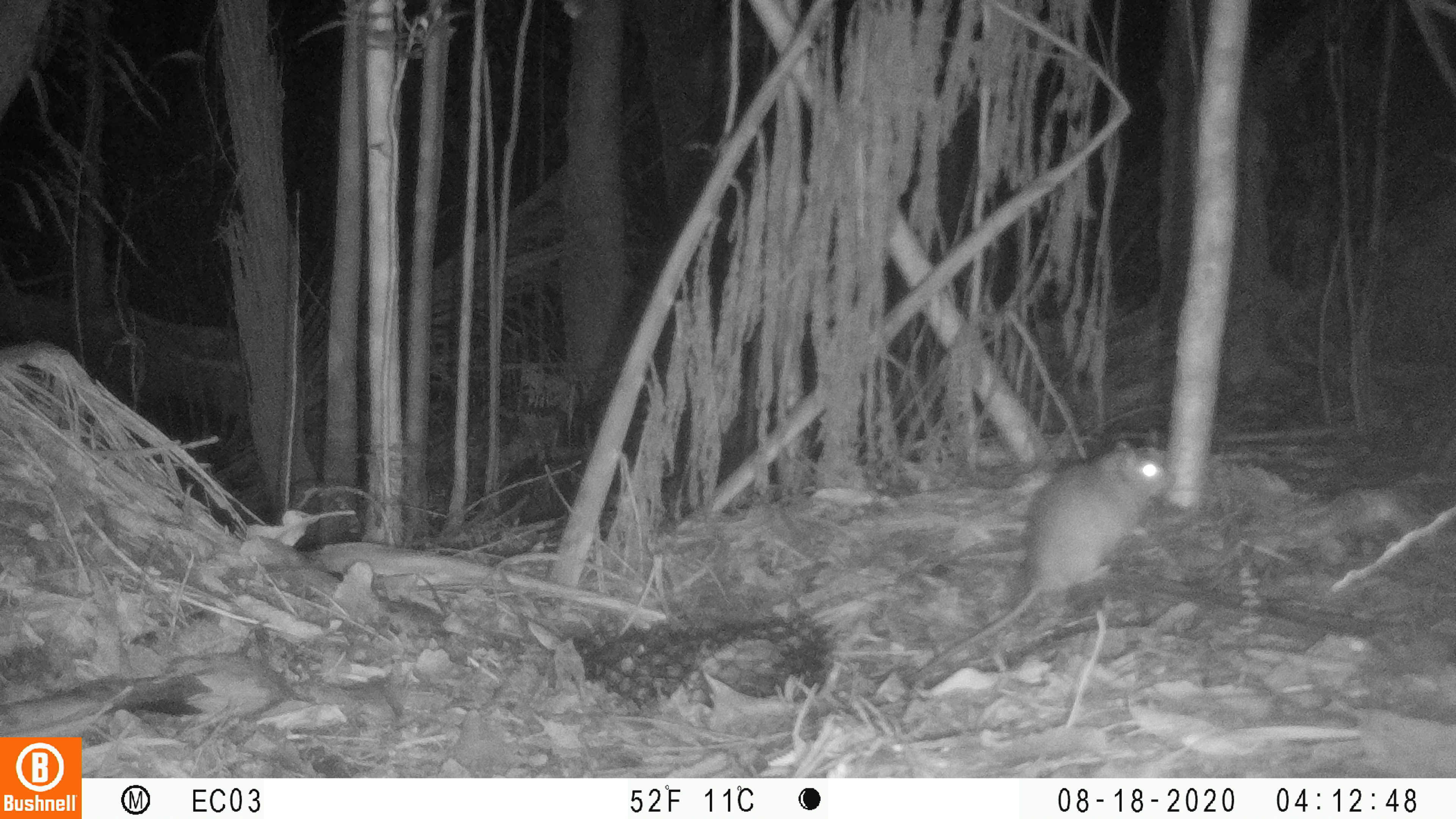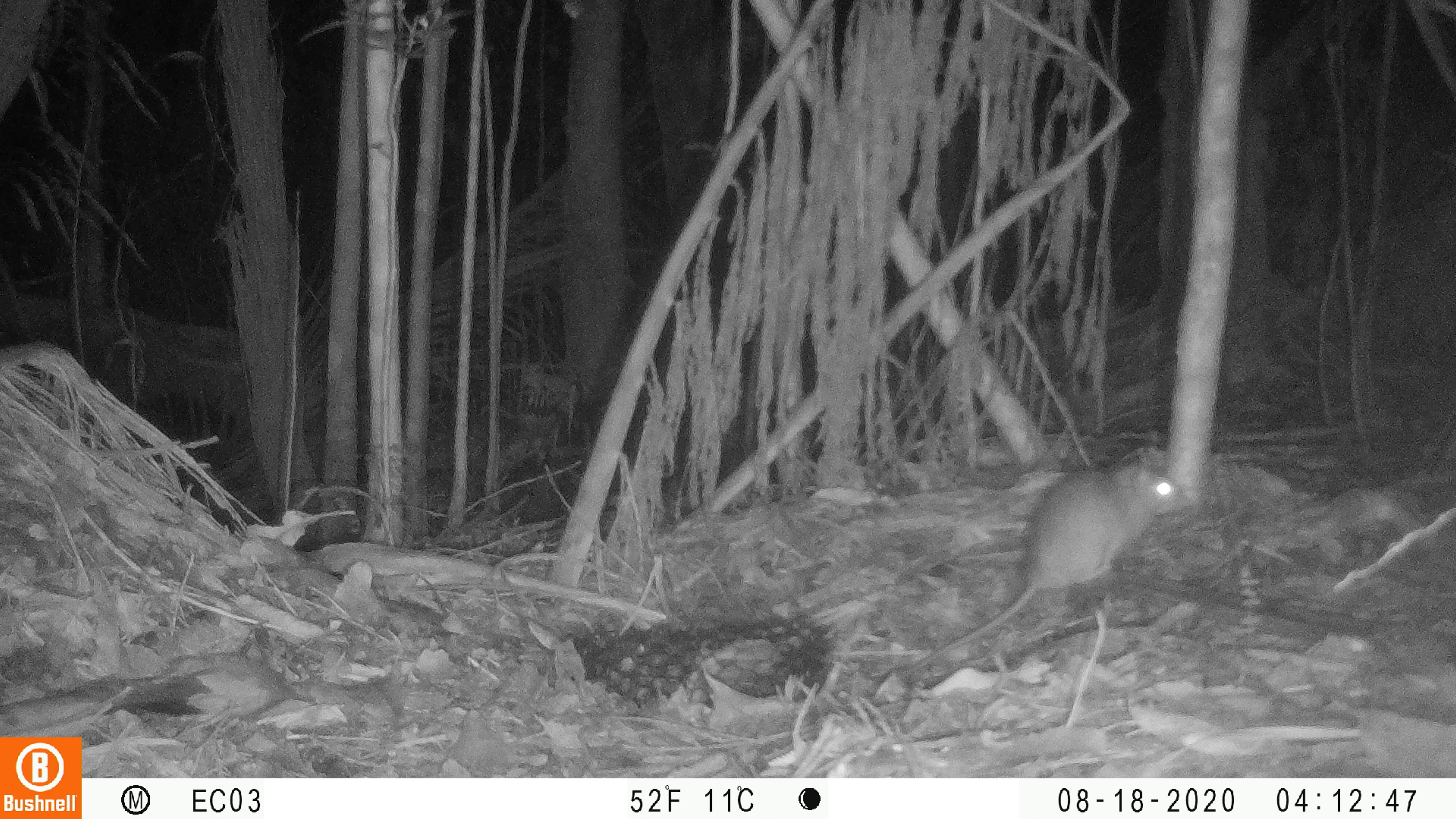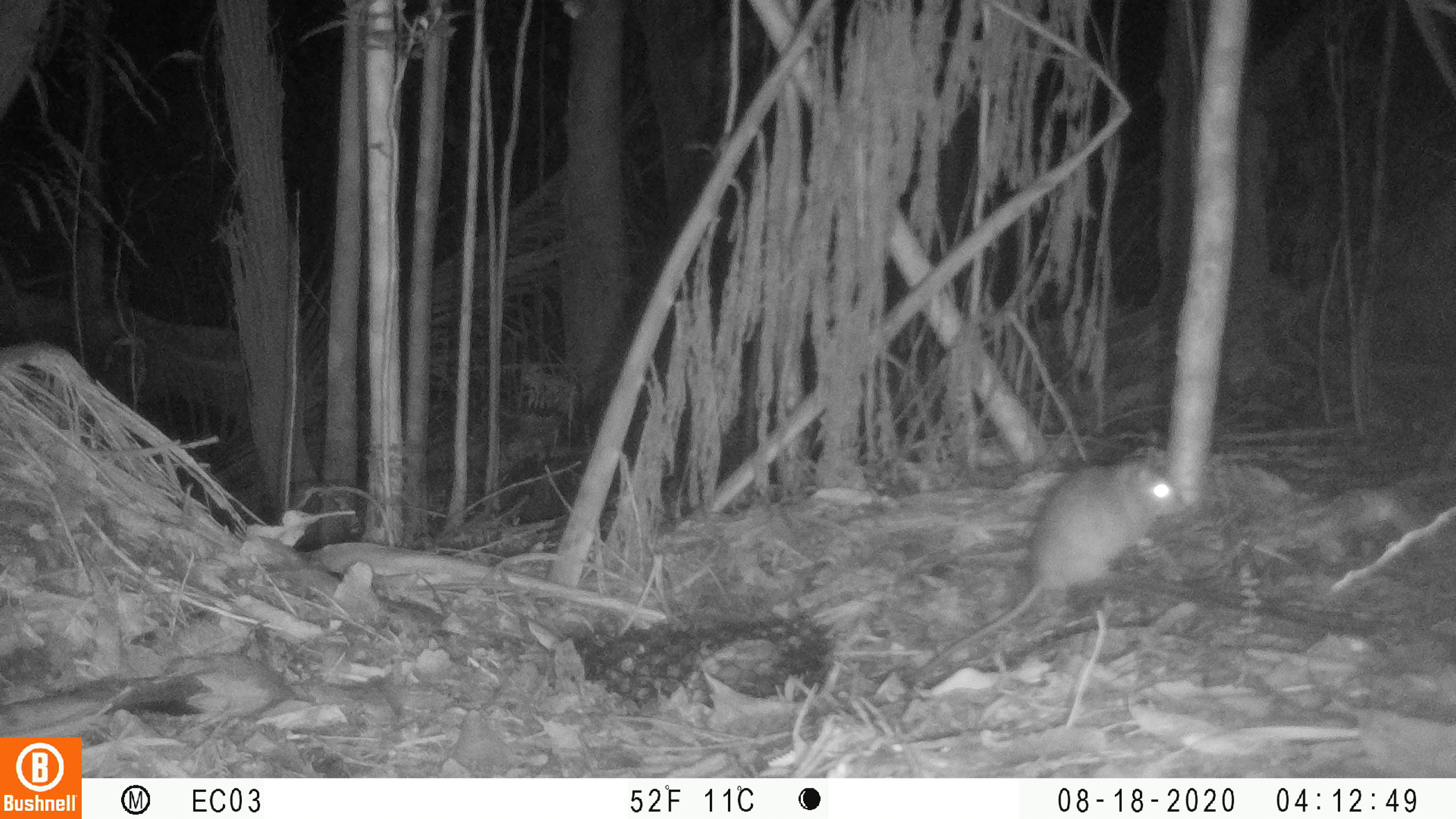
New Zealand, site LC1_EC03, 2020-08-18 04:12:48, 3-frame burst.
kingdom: Animalia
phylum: Chordata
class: Mammalia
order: Rodentia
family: Muridae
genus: Rattus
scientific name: Rattus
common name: rat